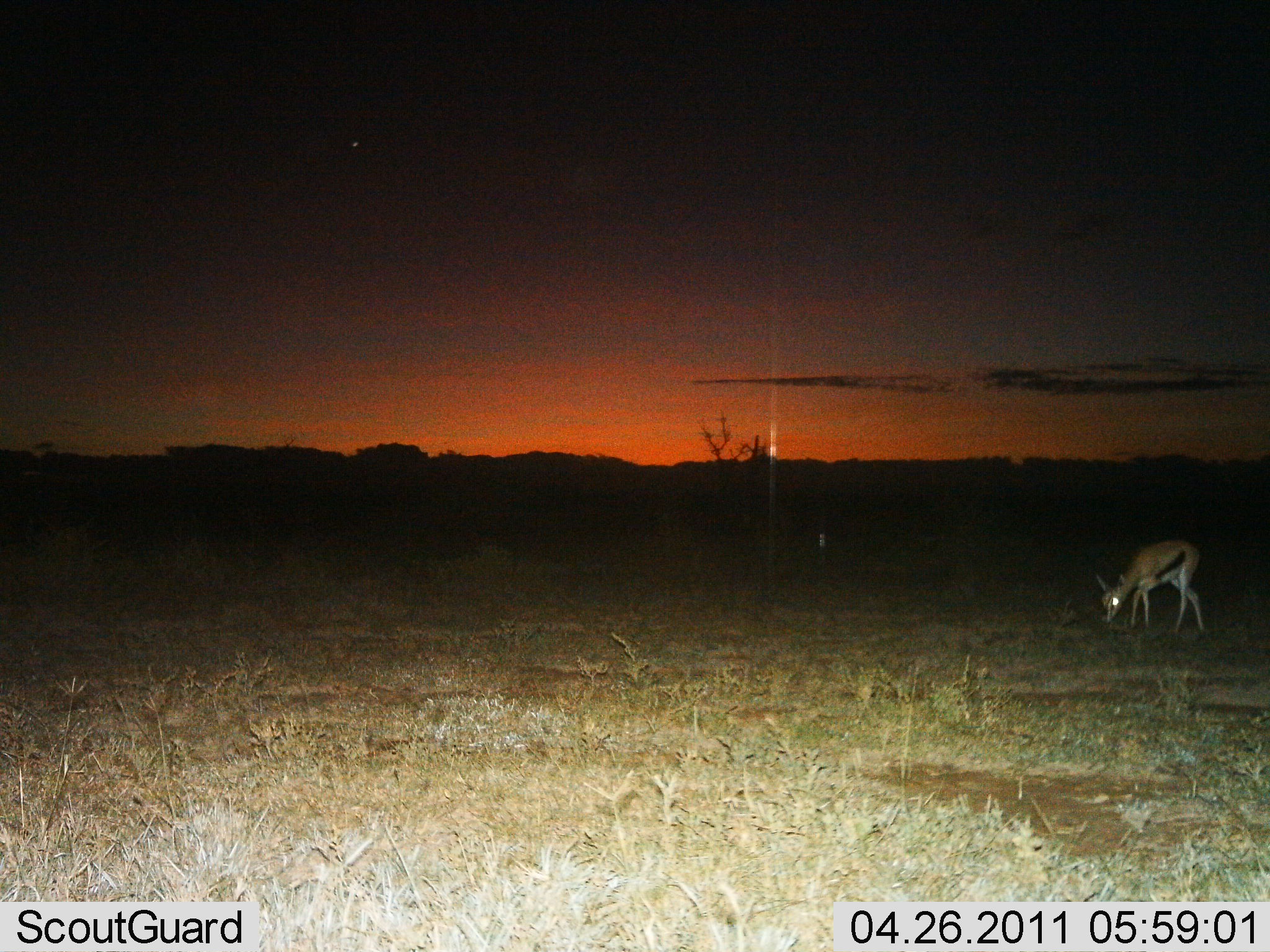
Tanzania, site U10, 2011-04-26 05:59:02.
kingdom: Animalia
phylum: Chordata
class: Mammalia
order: Artiodactyla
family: Bovidae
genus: Eudorcas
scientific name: Eudorcas thomsonii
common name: thomson's gazelle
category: gazellethomsons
Gazellethomsons (thomson's gazelle) (Eudorcas thomsonii), count 1. Behavior (volunteer vote fractions): standing 20%, resting 0%, moving 10%, interacting 0%. Young present (vote fraction): 0%. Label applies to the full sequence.